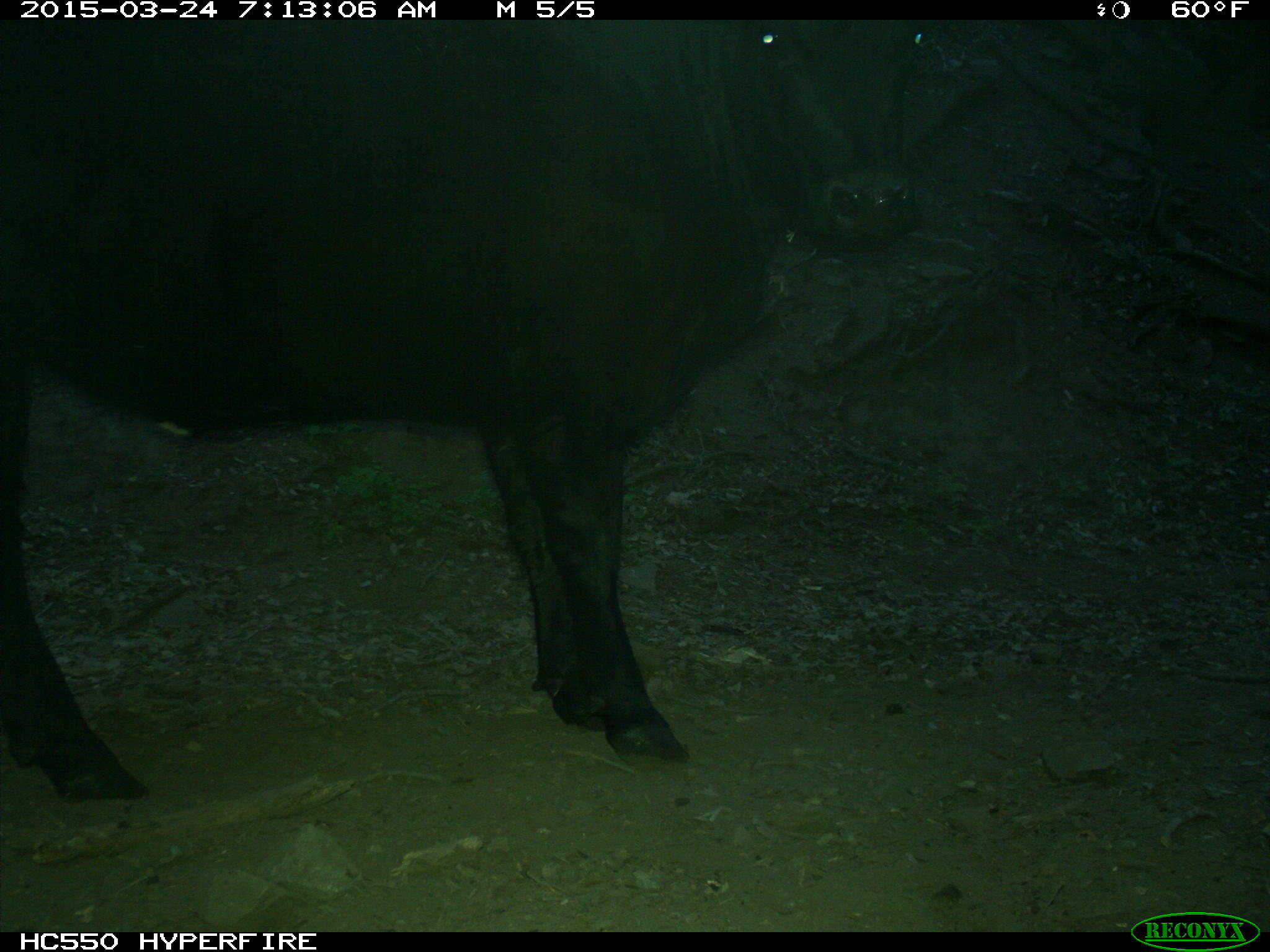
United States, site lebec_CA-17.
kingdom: Animalia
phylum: Chordata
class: Mammalia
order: Artiodactyla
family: Bovidae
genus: Bos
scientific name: Bos taurus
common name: domestic cow